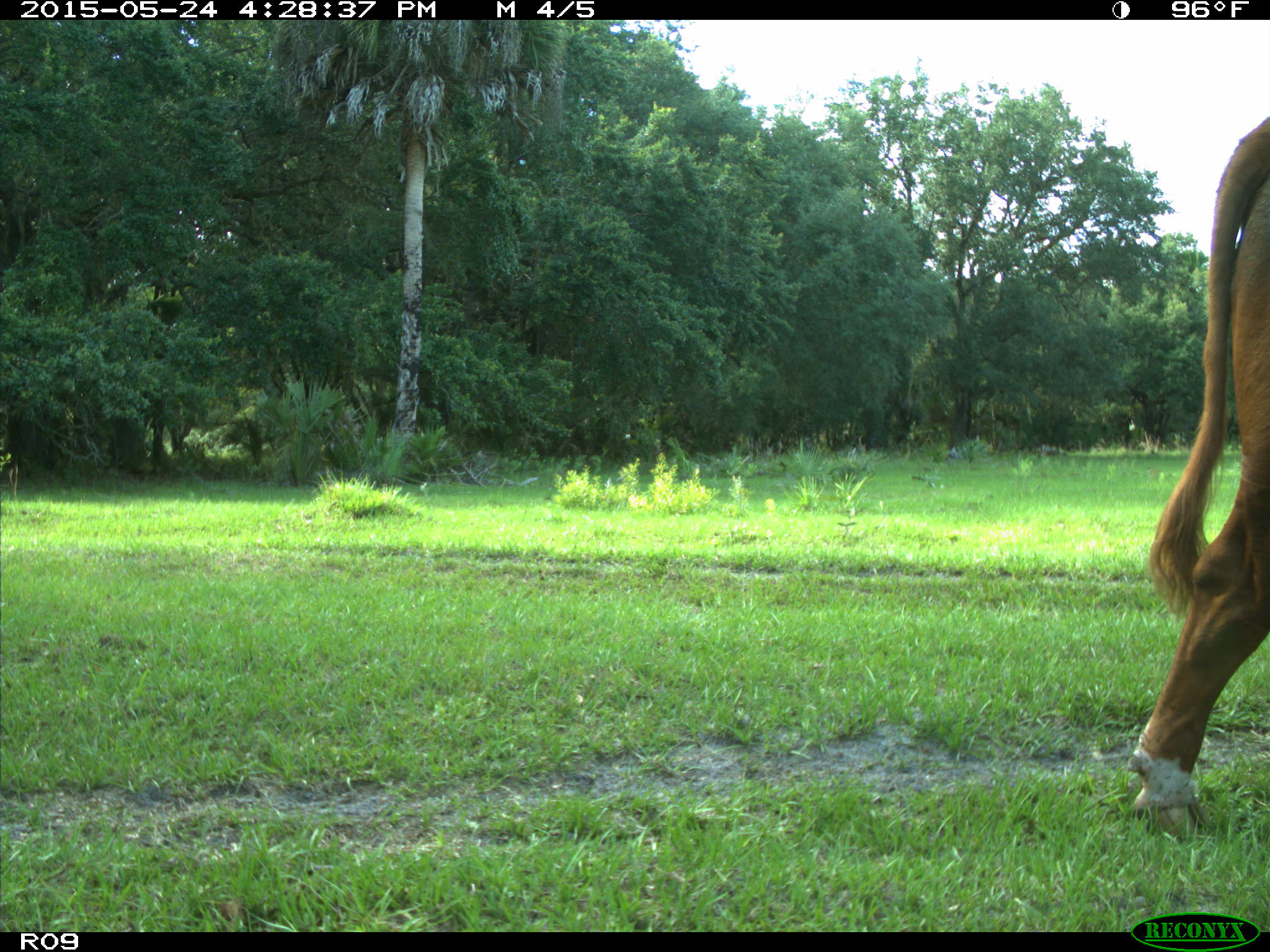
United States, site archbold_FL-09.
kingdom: Animalia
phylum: Chordata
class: Mammalia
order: Artiodactyla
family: Bovidae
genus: Bos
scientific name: Bos taurus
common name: domestic cow